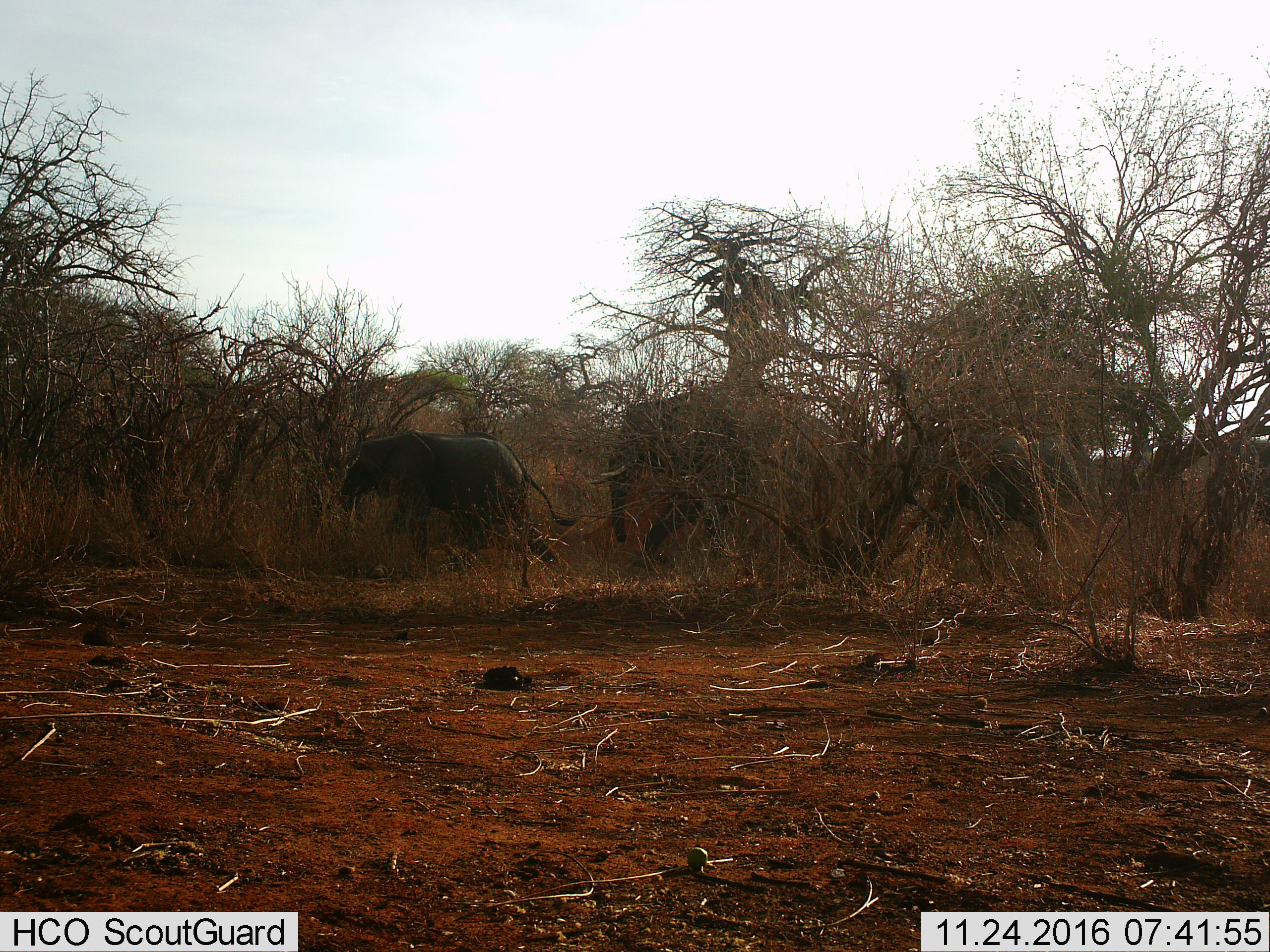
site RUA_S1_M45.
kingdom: Animalia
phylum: Chordata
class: Mammalia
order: Proboscidea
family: Elephantidae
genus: Loxodonta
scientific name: Loxodonta africana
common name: african bush elephant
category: elephant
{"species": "elephant (african bush elephant) (Loxodonta africana)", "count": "3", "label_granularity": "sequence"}